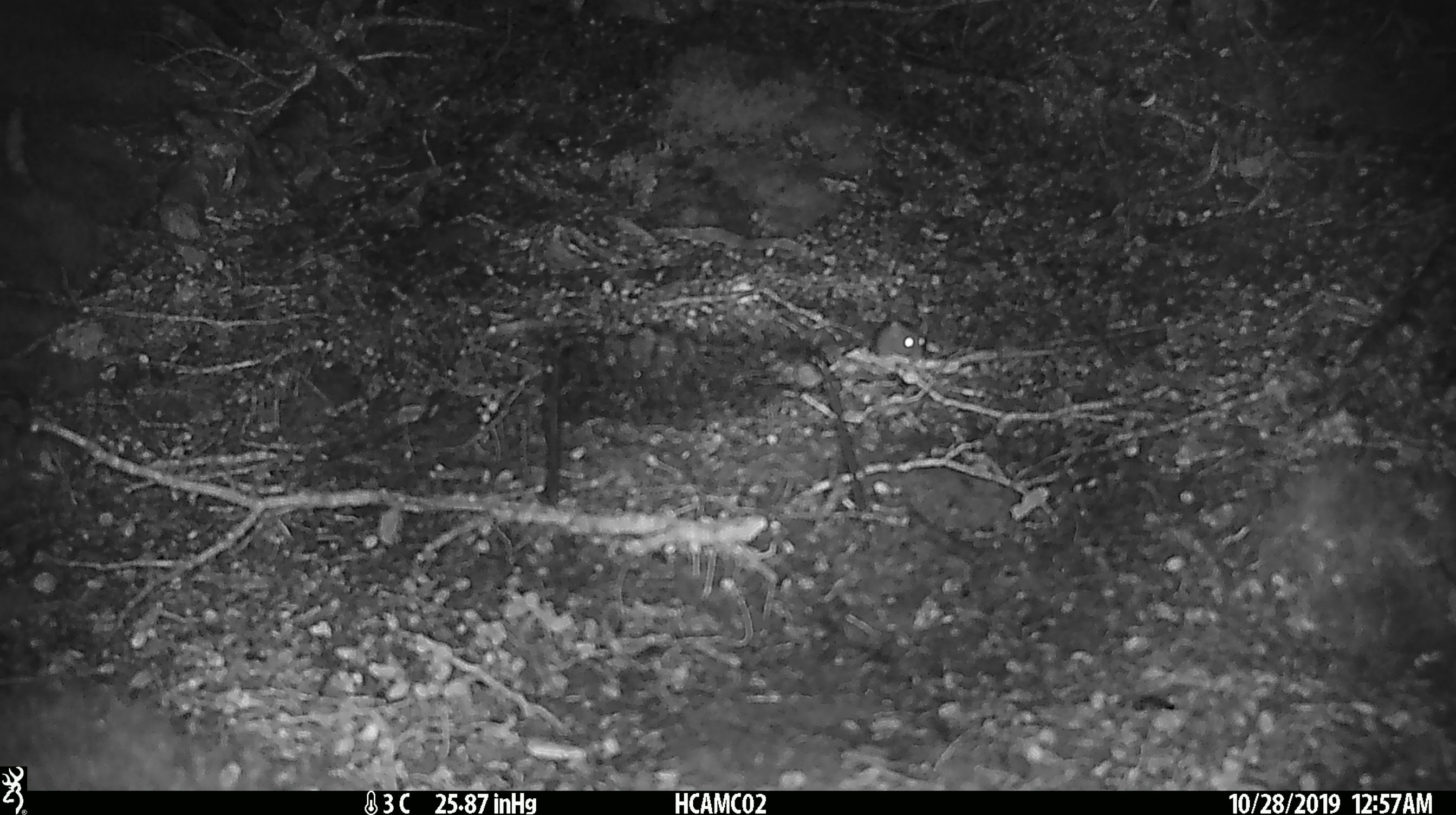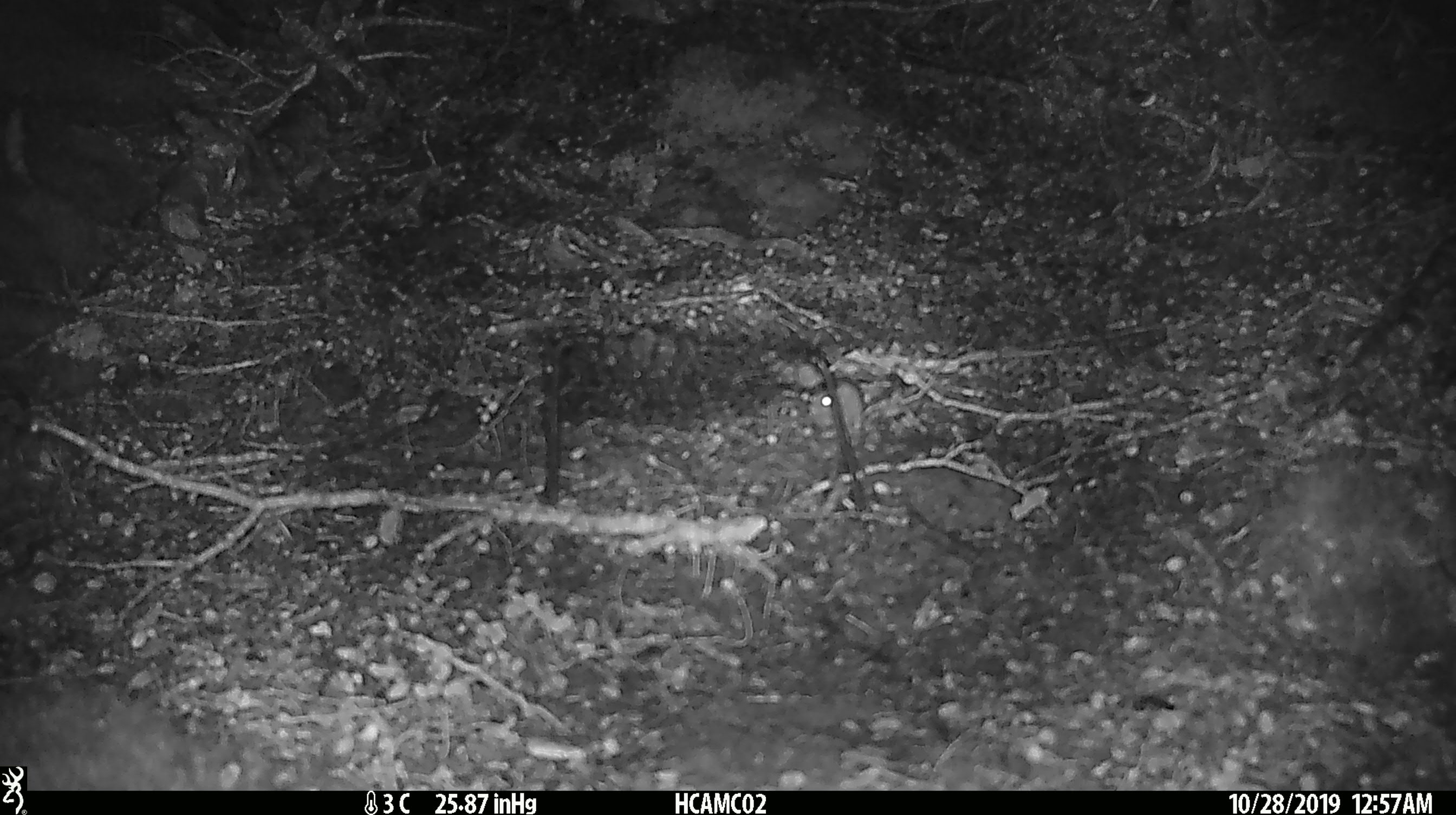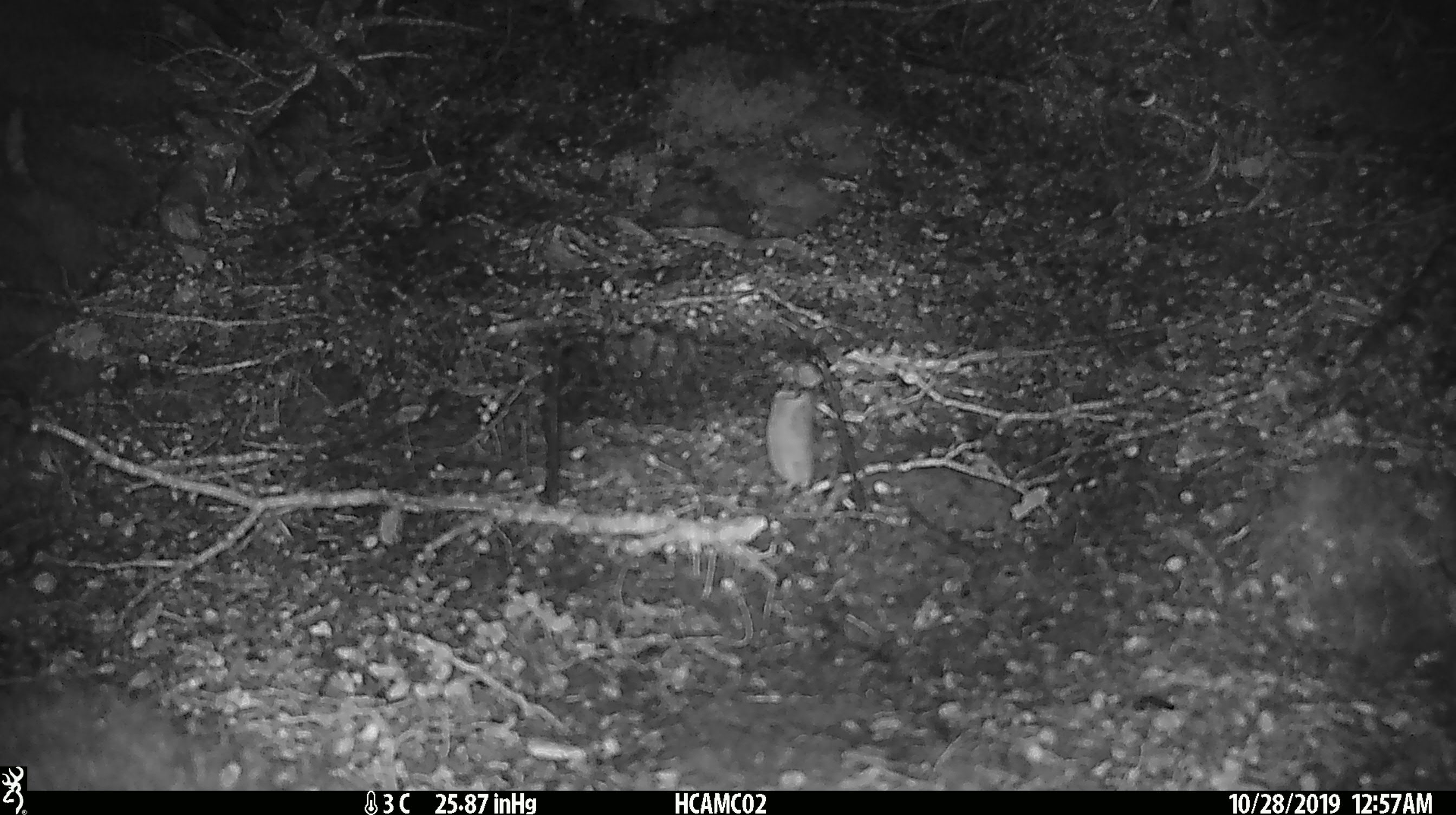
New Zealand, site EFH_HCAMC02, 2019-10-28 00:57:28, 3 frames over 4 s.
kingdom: Animalia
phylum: Chordata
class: Mammalia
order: Rodentia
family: Muridae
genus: Mus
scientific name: Mus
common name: mouse